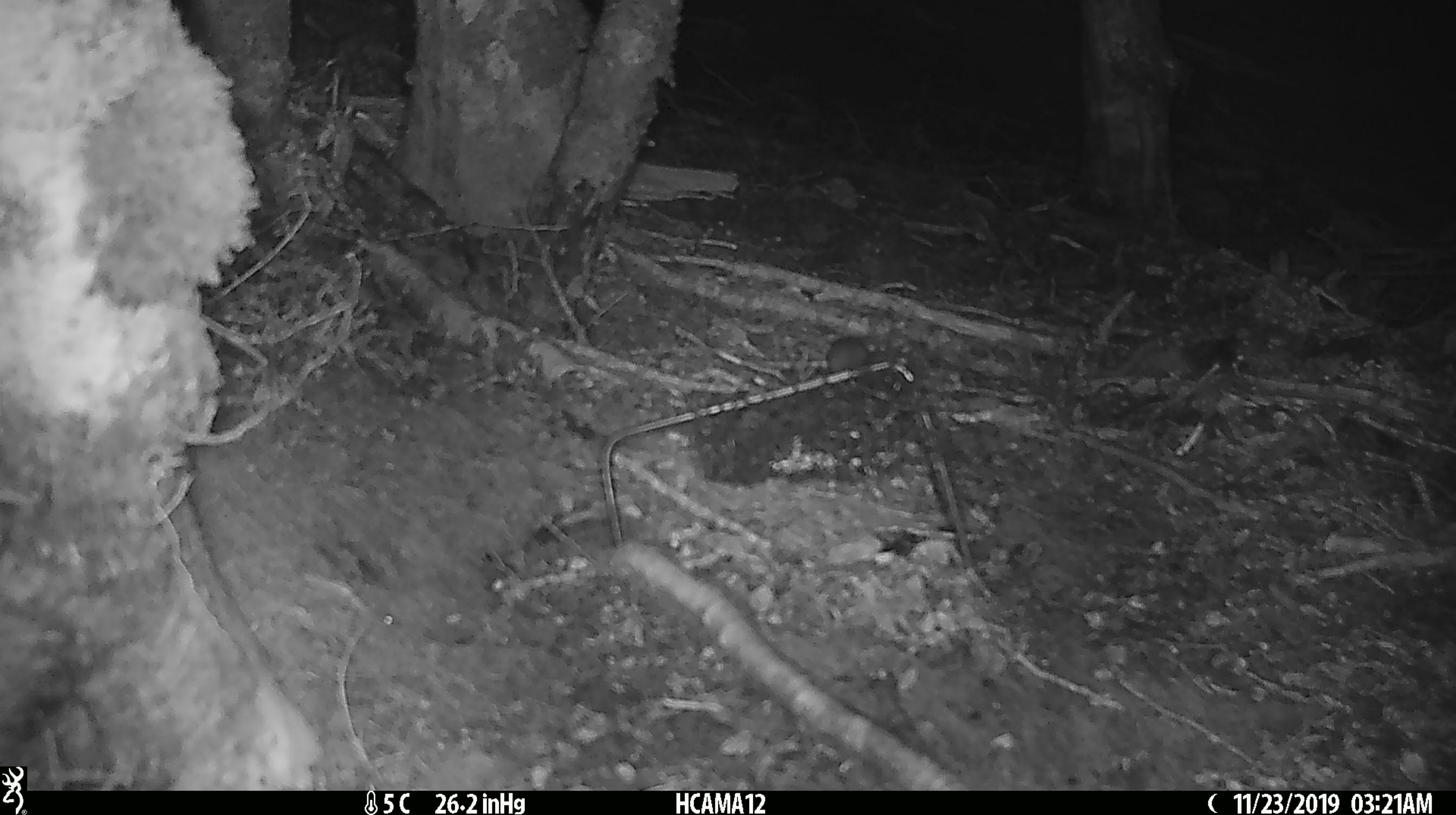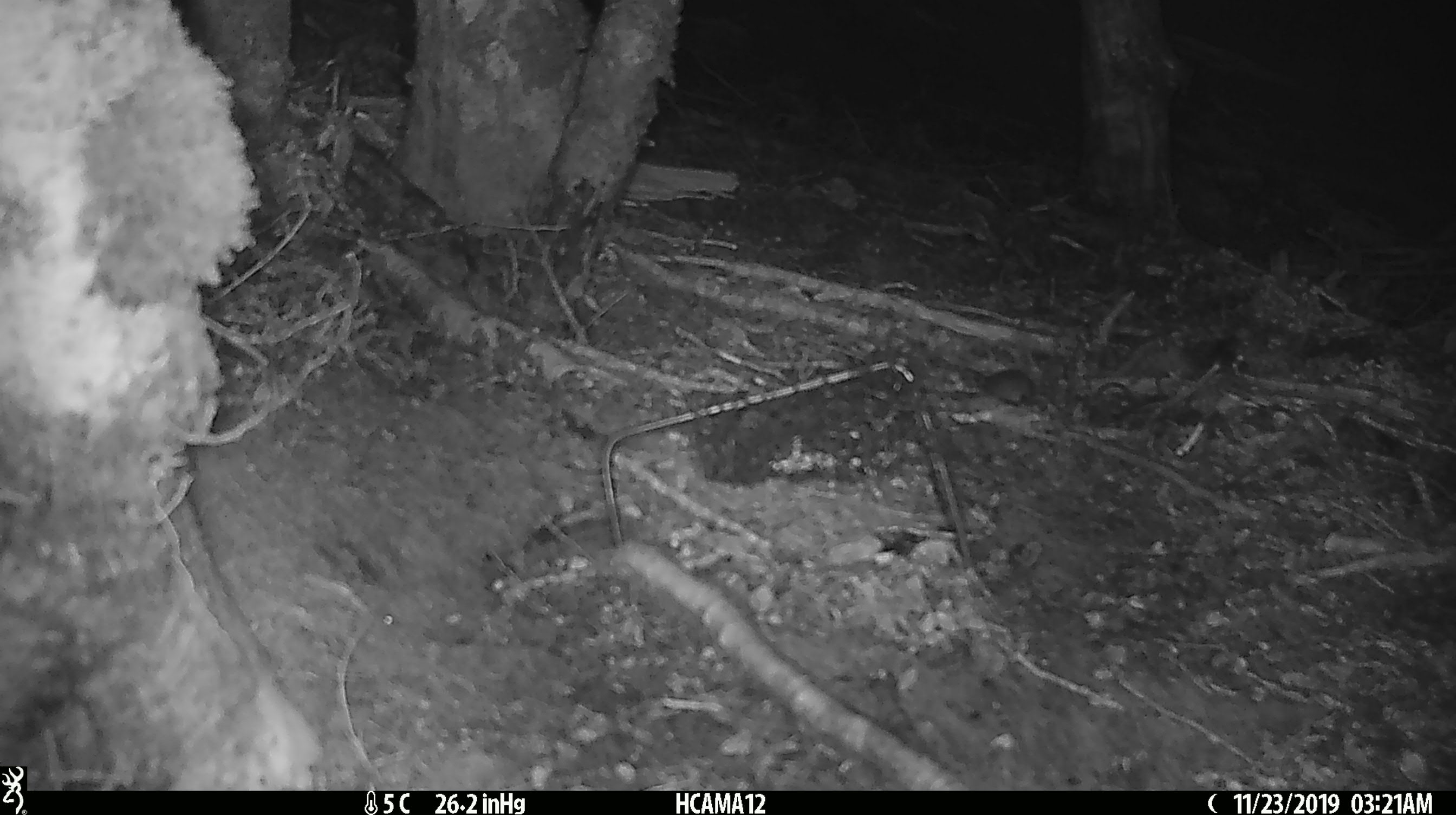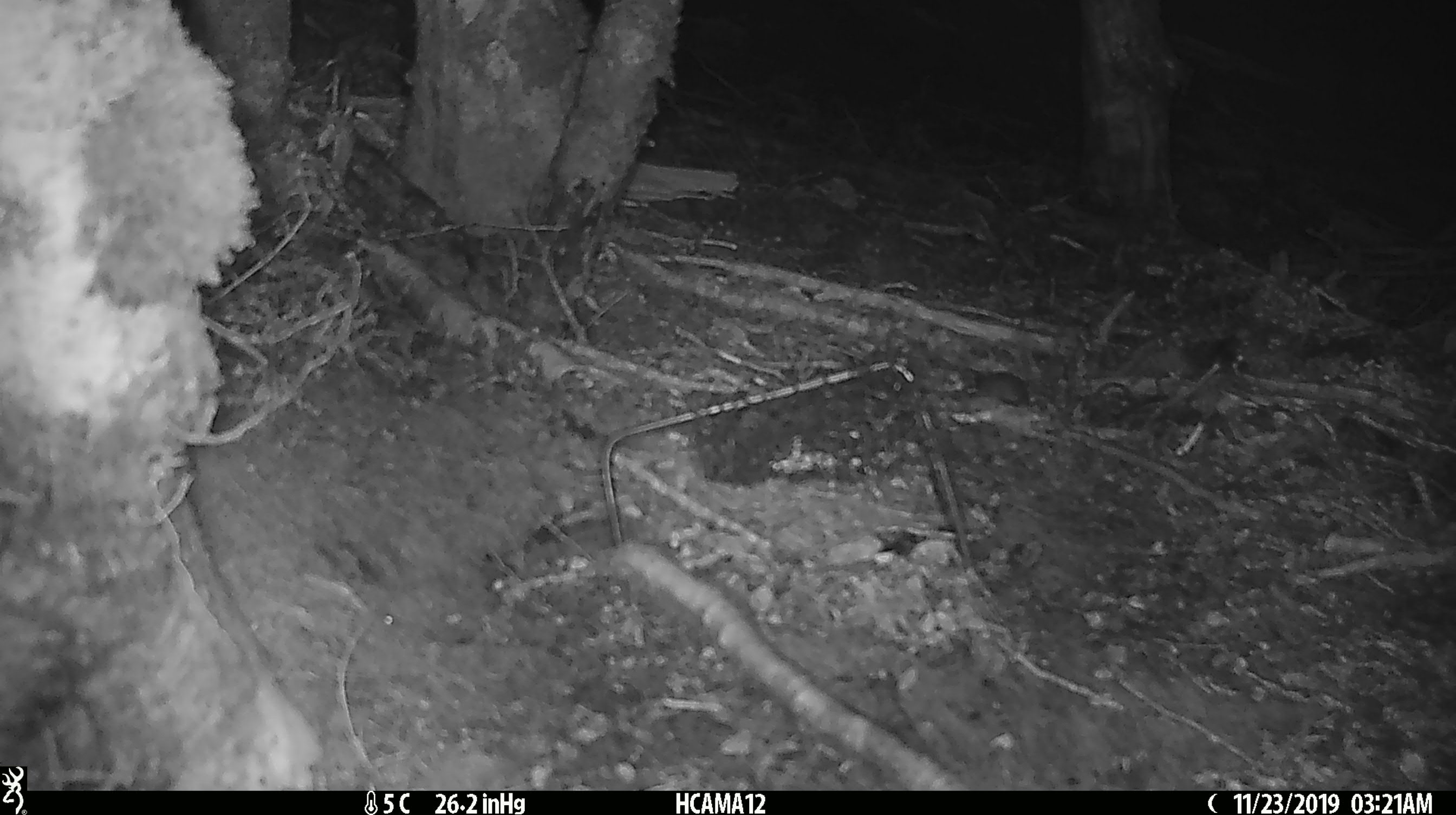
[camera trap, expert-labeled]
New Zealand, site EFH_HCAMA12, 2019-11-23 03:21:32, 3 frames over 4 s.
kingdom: Animalia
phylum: Chordata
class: Mammalia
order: Rodentia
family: Muridae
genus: Mus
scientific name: Mus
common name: mouse